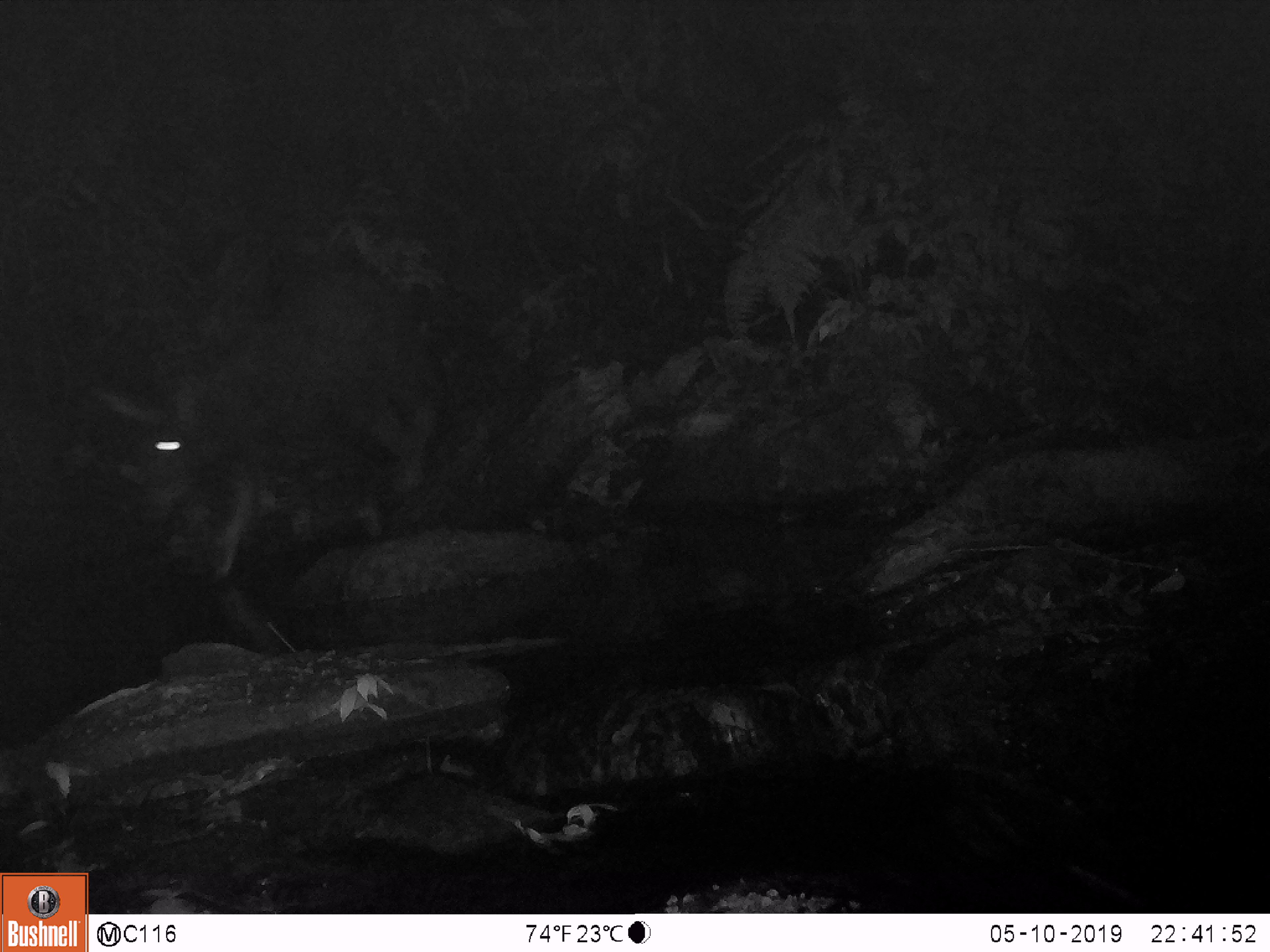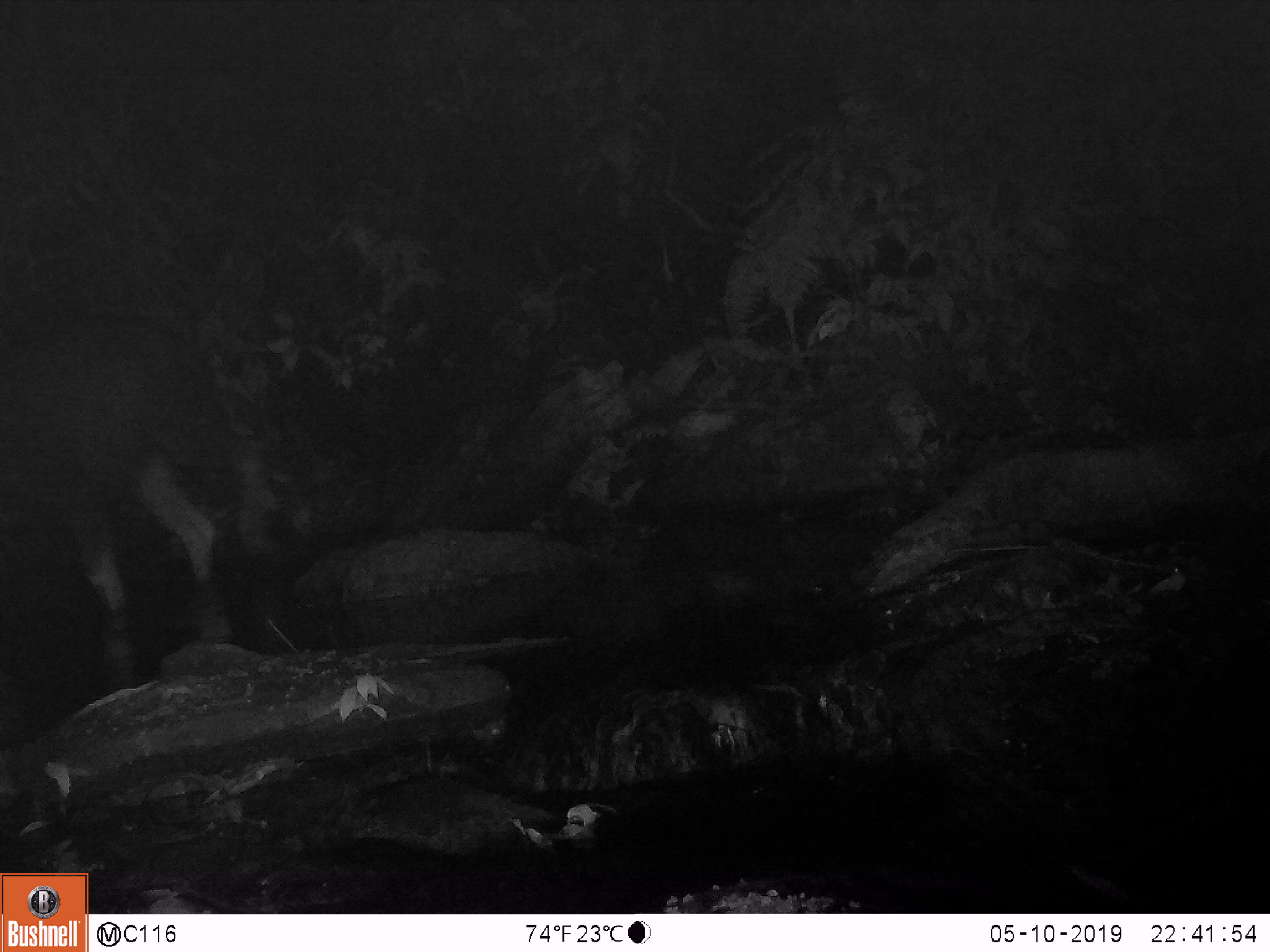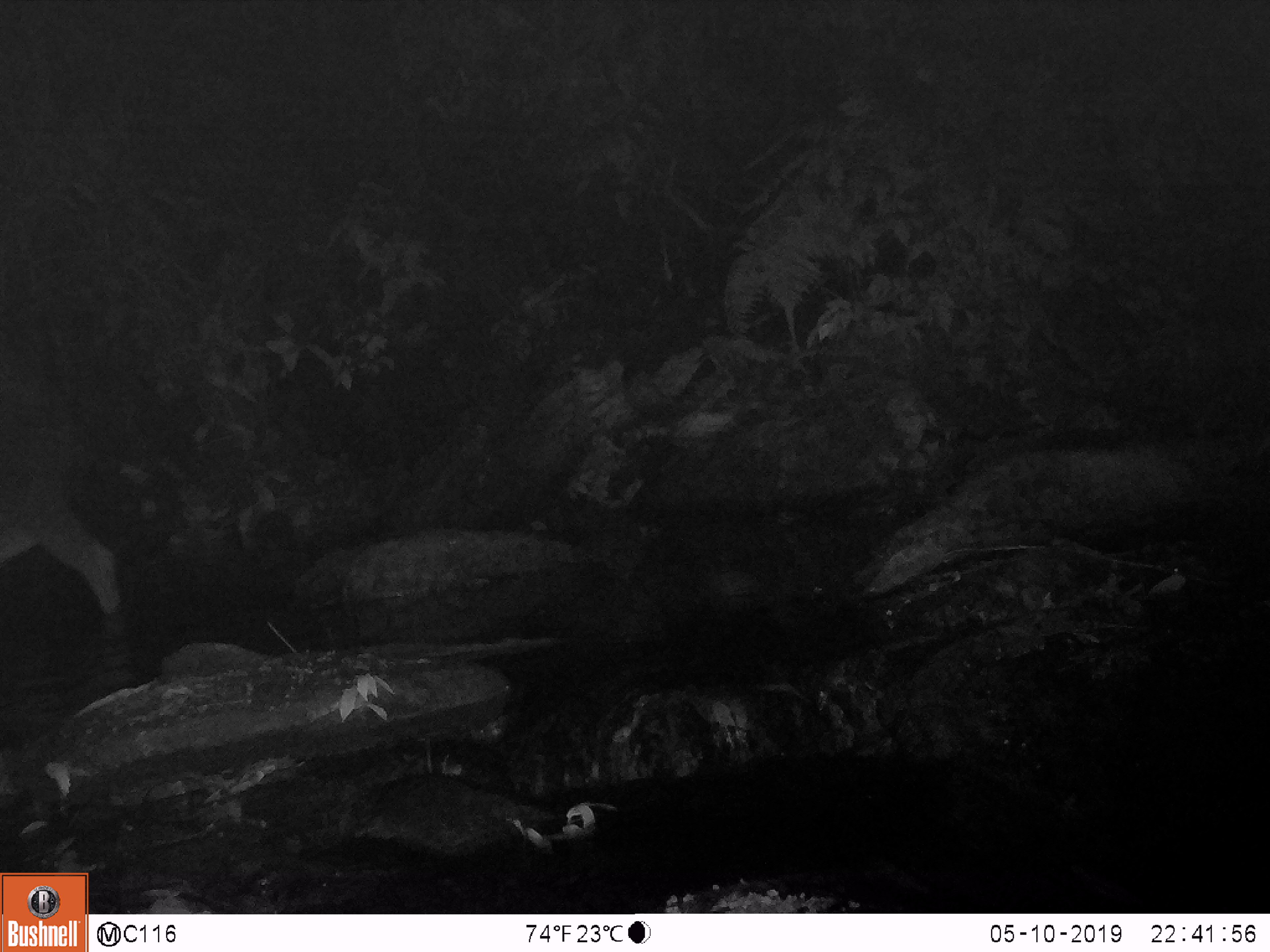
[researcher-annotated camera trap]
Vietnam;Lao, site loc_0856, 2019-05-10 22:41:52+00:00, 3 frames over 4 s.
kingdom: Animalia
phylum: Chordata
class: Mammalia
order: Artiodactyla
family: Bovidae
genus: Capricornis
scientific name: Capricornis sumatraensis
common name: chinese serow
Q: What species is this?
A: Chinese serow (Capricornis sumatraensis).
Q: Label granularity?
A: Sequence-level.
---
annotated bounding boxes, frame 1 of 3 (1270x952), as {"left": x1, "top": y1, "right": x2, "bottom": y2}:
chinese serow: {"left": 85, "top": 262, "right": 444, "bottom": 579}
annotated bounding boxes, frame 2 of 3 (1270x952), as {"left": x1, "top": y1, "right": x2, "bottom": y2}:
chinese serow: {"left": 2, "top": 305, "right": 234, "bottom": 691}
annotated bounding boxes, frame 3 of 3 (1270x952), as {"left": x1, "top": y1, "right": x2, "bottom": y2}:
chinese serow: {"left": 0, "top": 325, "right": 124, "bottom": 614}